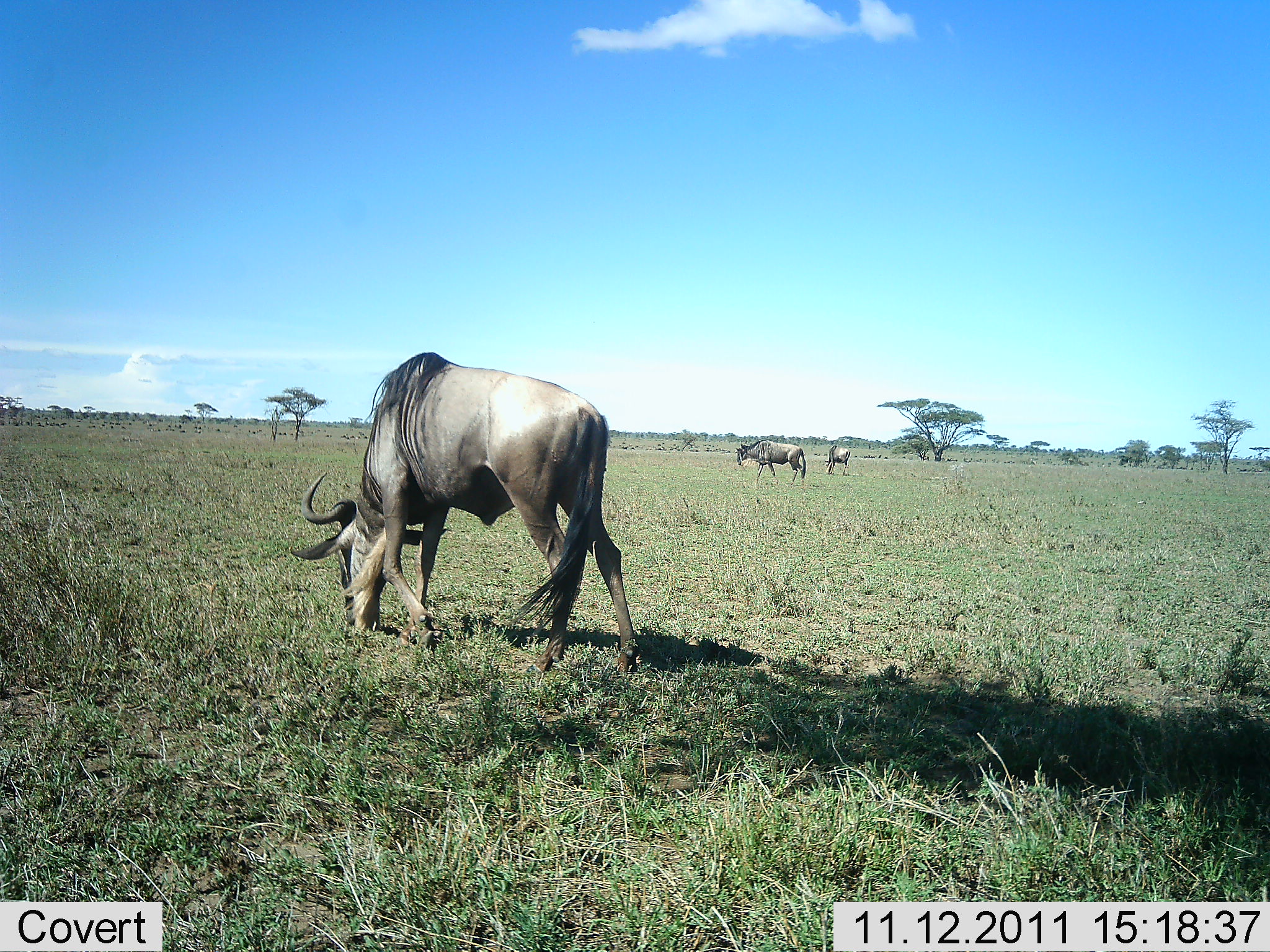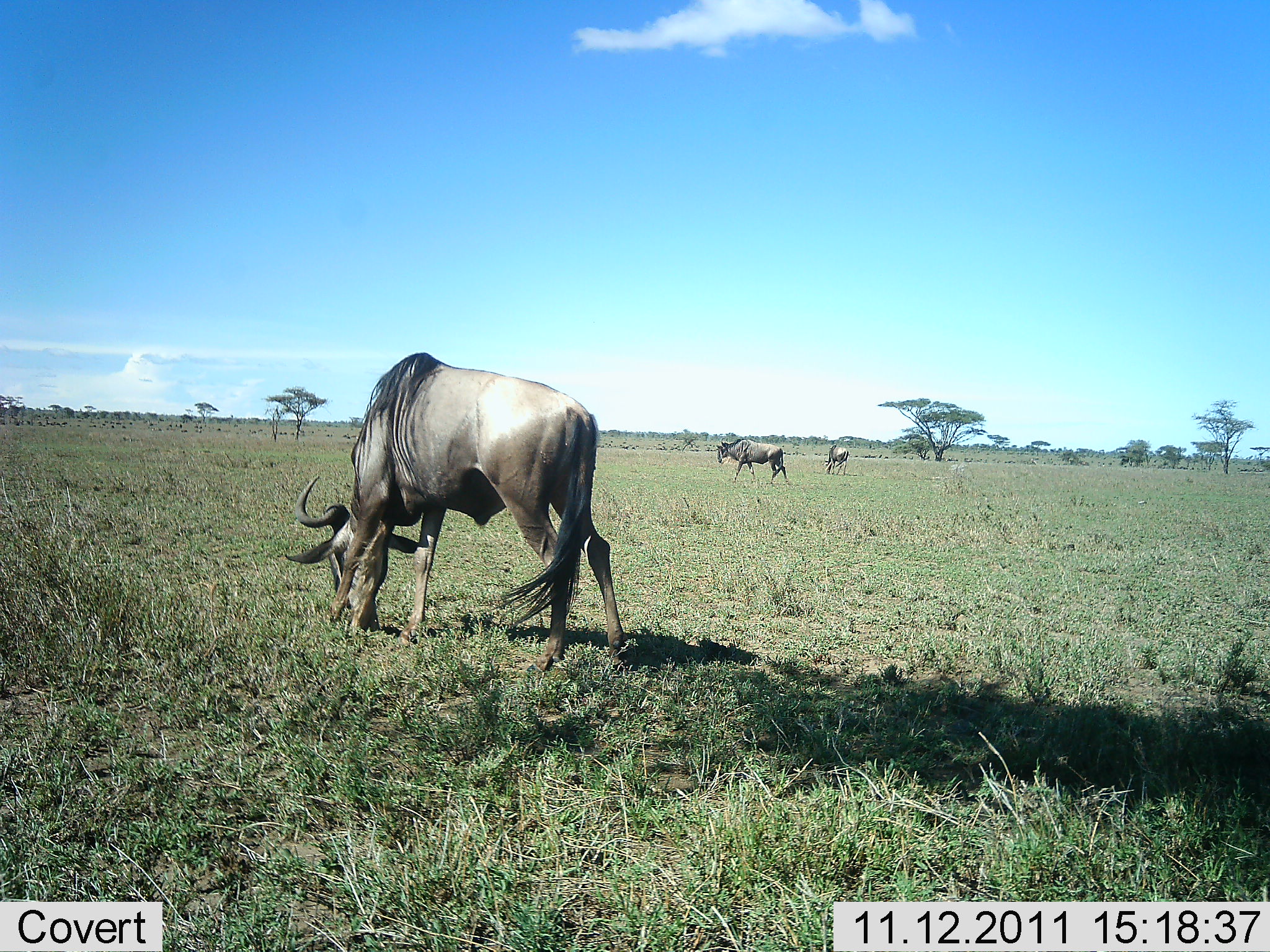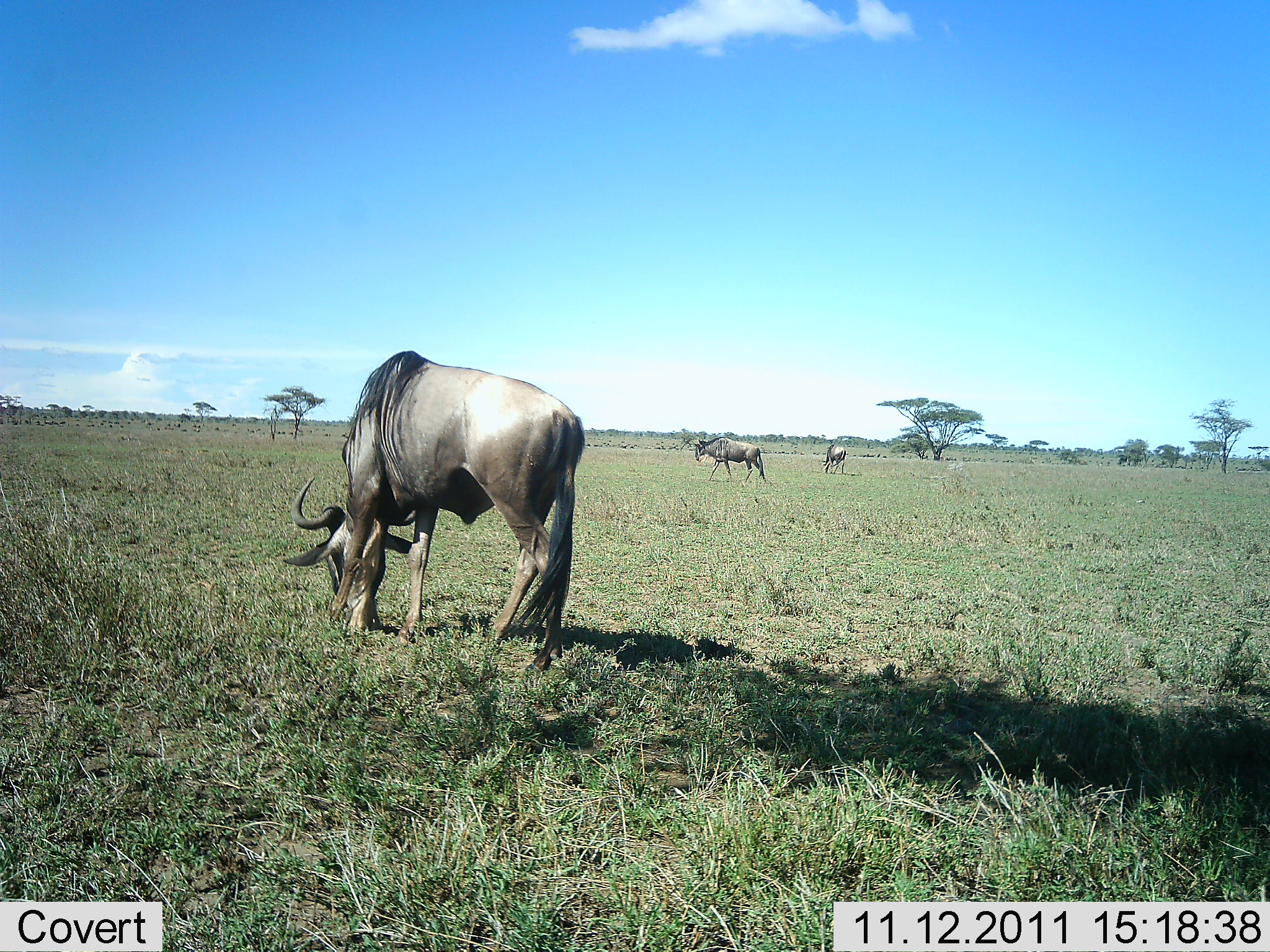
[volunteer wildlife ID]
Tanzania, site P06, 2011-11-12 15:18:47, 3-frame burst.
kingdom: Animalia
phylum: Chordata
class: Mammalia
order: Artiodactyla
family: Bovidae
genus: Connochaetes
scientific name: Connochaetes taurinus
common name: blue wildebeest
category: wildebeest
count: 3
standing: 46%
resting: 0%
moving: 62%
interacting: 0%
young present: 0%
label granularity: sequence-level